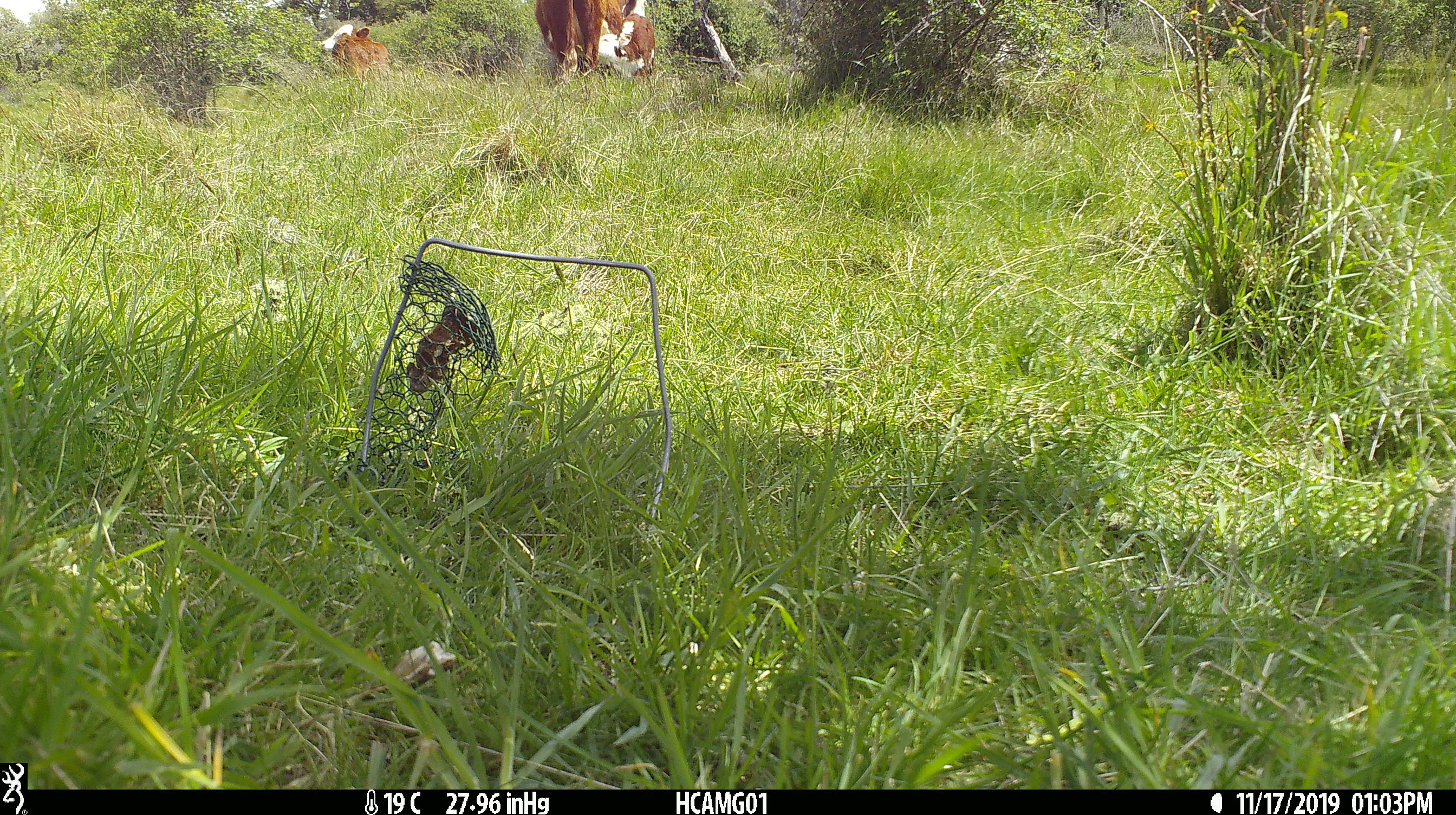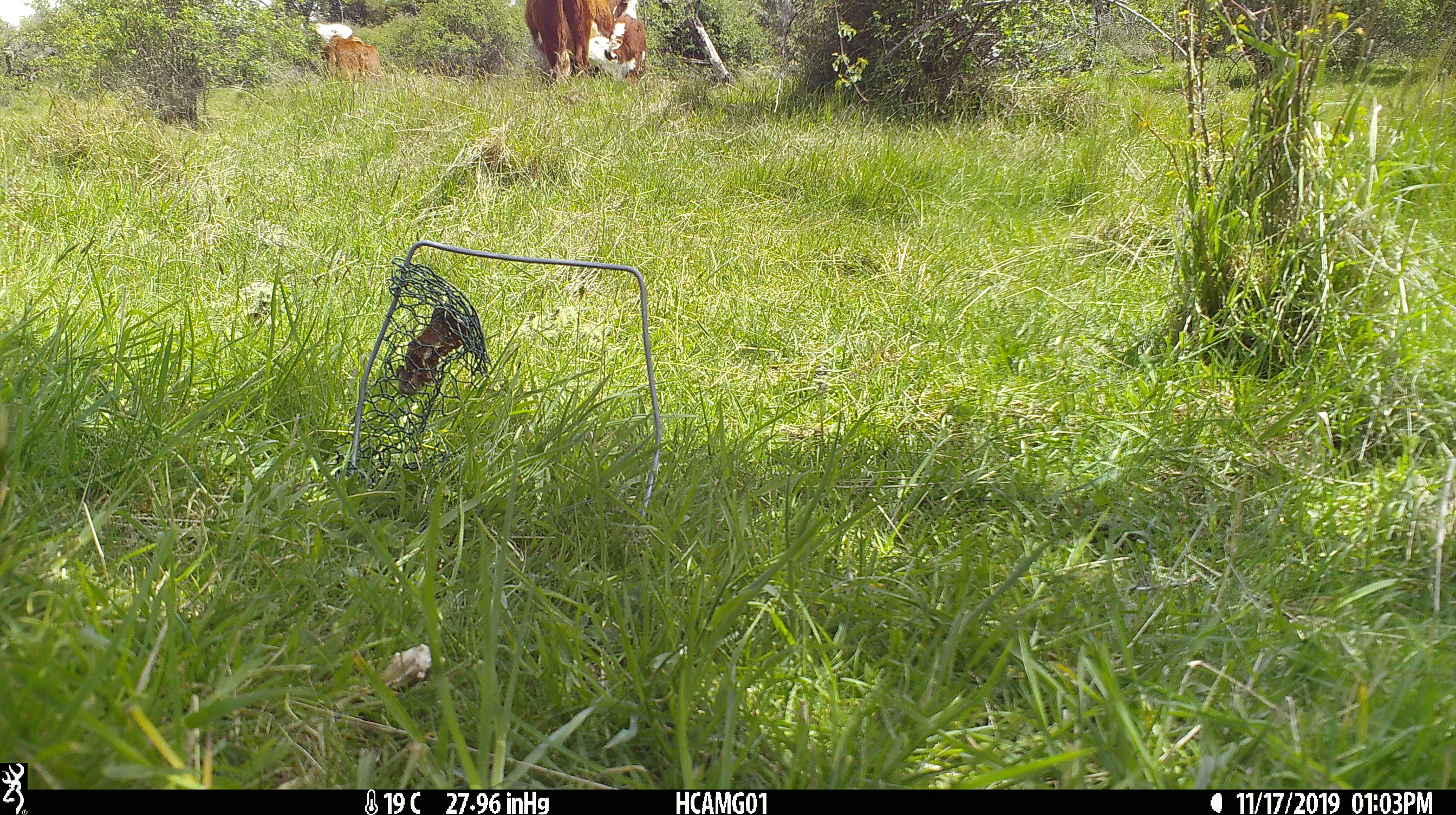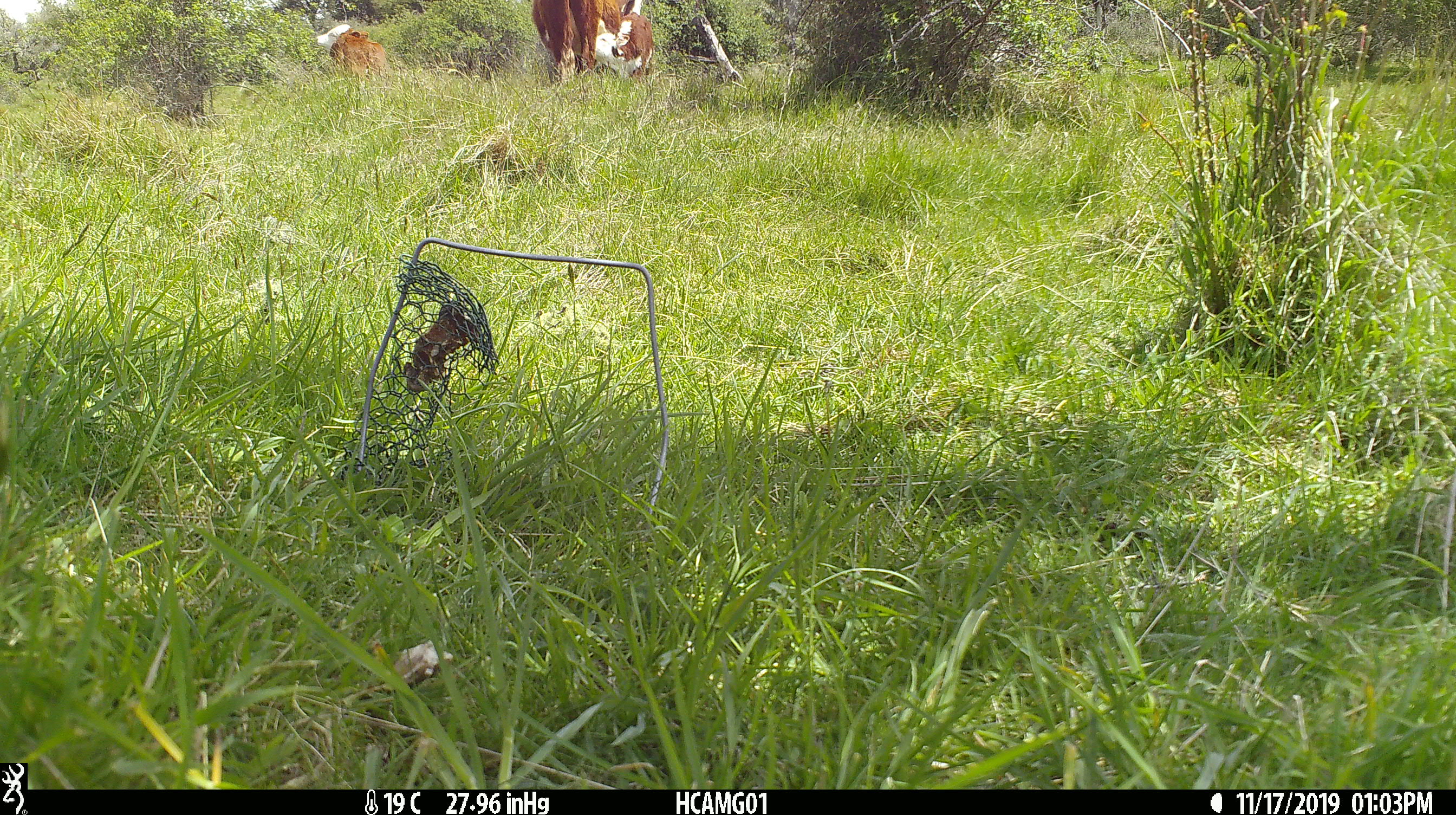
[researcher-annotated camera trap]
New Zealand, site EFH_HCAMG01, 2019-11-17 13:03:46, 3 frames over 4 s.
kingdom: Animalia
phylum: Chordata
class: Mammalia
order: Artiodactyla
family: Bovidae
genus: Bos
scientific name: Bos taurus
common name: domestic cow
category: cow